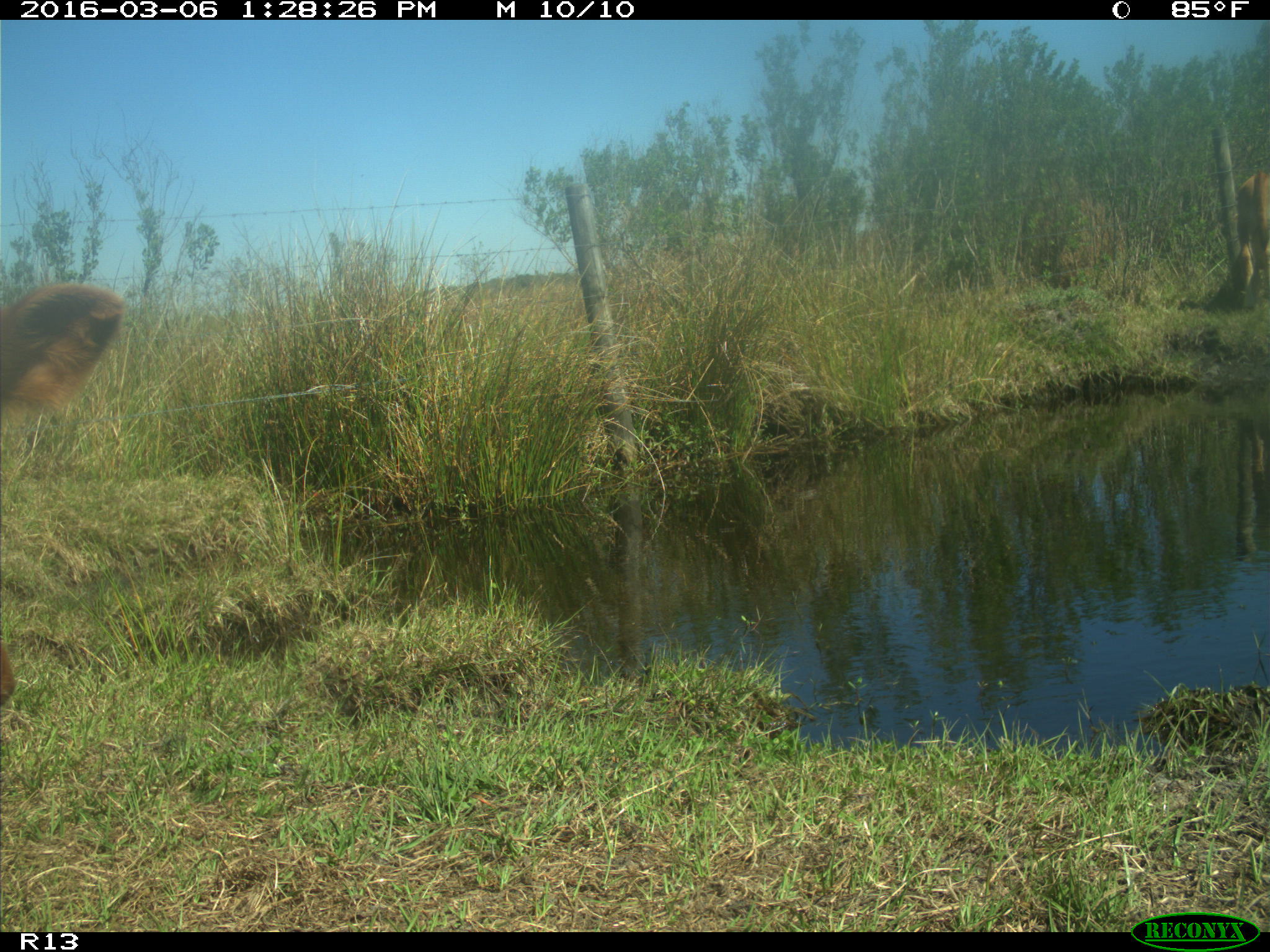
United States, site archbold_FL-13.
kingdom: Animalia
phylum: Chordata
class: Mammalia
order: Artiodactyla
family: Bovidae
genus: Bos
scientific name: Bos taurus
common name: domestic cow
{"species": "Bos taurus (domestic cow)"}